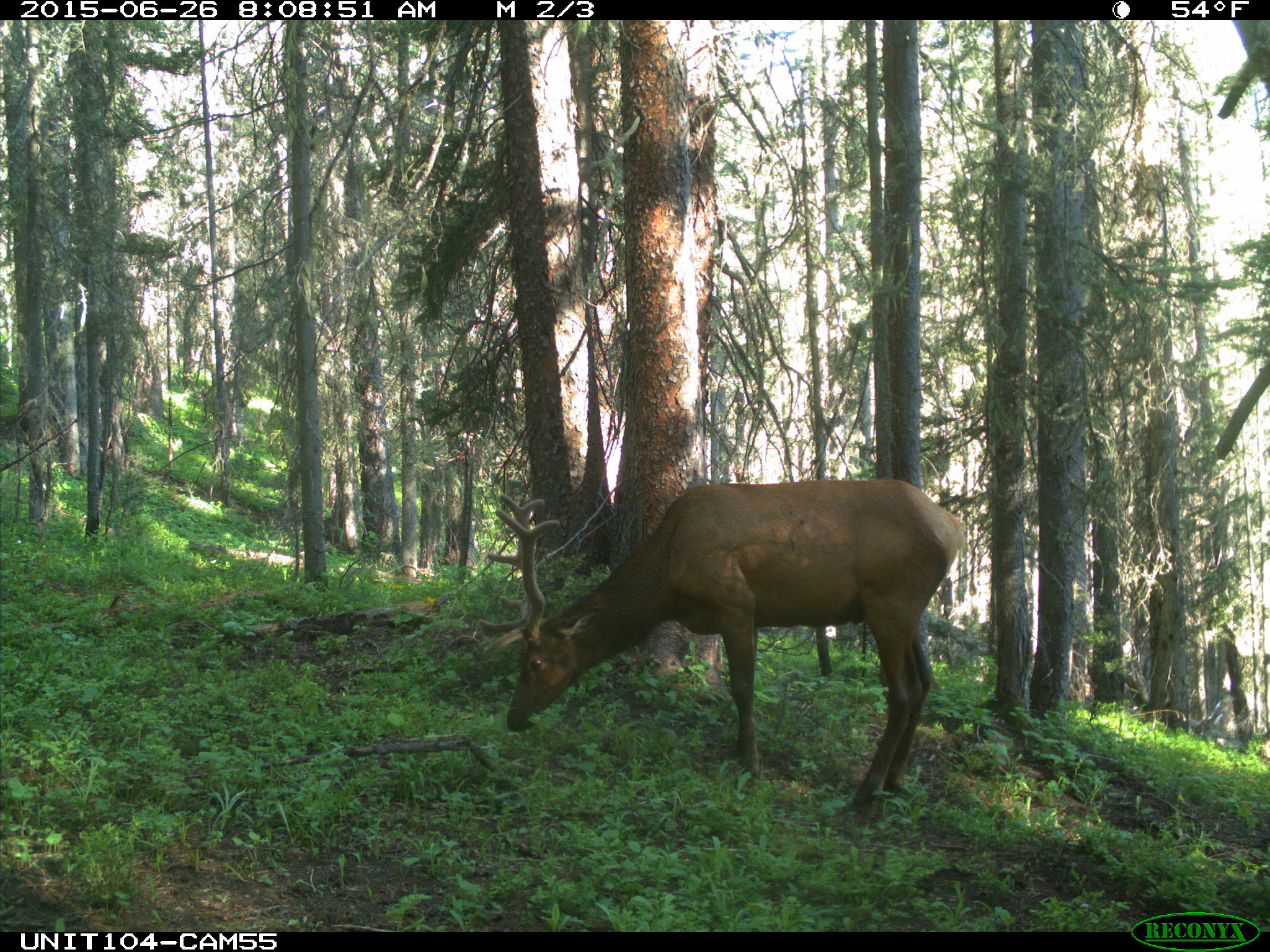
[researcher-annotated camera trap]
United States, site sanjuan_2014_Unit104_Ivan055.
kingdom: Animalia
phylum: Chordata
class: Mammalia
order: Artiodactyla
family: Cervidae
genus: Cervus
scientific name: Cervus elaphus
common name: red deer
Cervus elaphus (red deer).